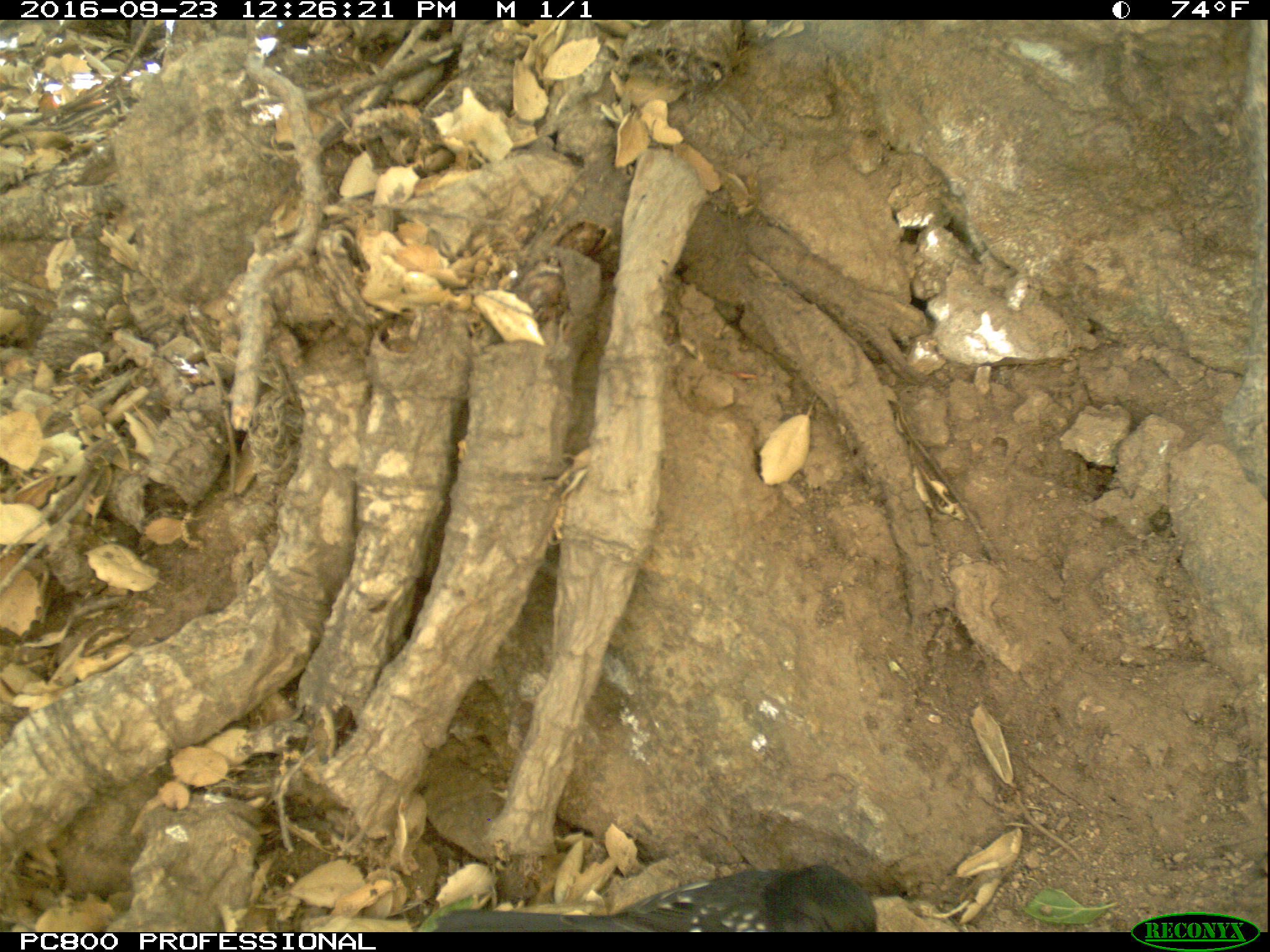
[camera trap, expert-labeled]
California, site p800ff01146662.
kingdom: Animalia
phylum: Chordata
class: Aves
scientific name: Aves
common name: bird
Bird (Aves).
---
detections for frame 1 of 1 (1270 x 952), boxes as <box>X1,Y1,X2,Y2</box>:
bird: <box>433,863,879,930</box>